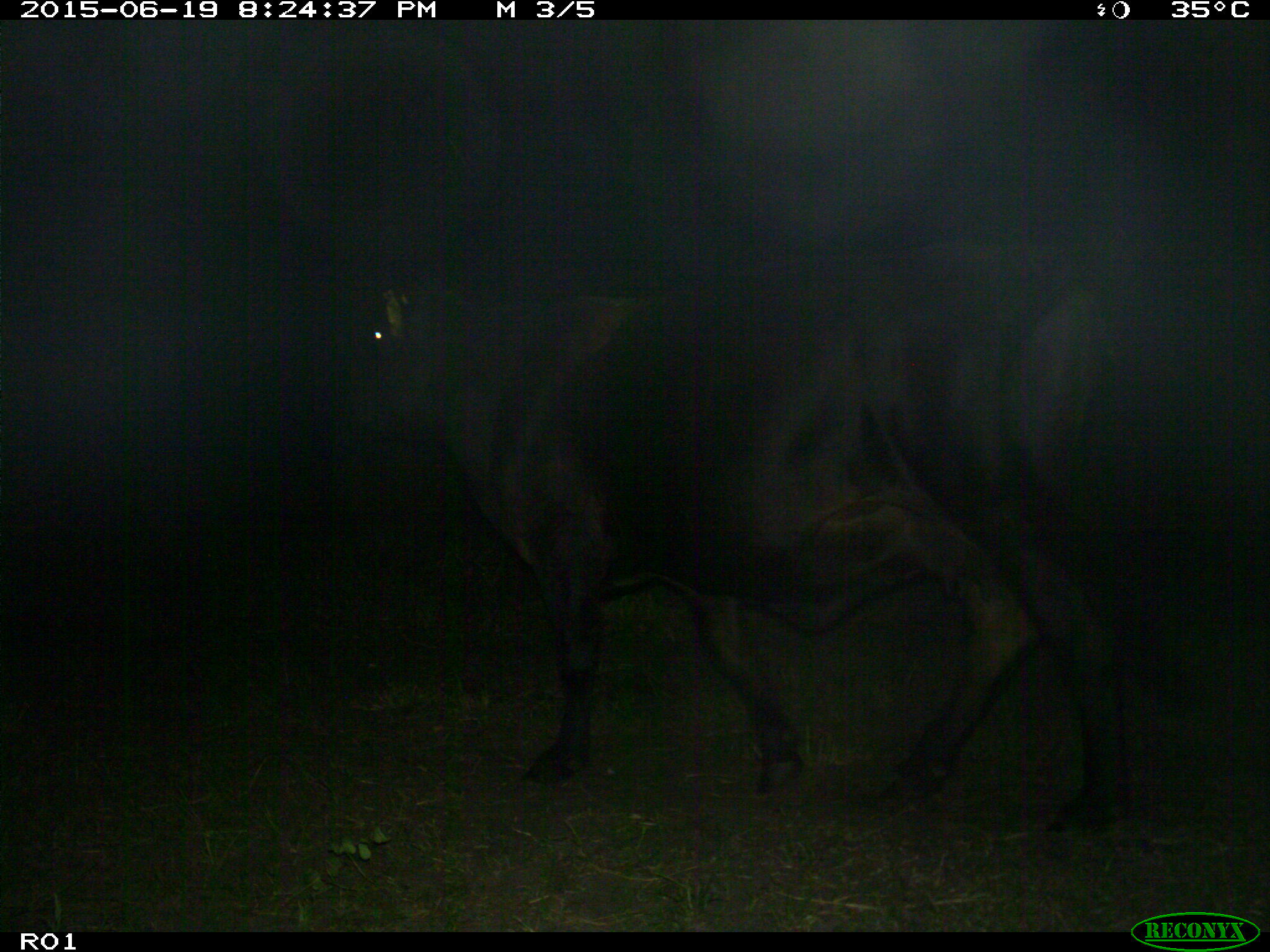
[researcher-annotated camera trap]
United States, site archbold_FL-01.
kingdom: Animalia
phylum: Chordata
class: Mammalia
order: Artiodactyla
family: Bovidae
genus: Bos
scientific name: Bos taurus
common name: domestic cow